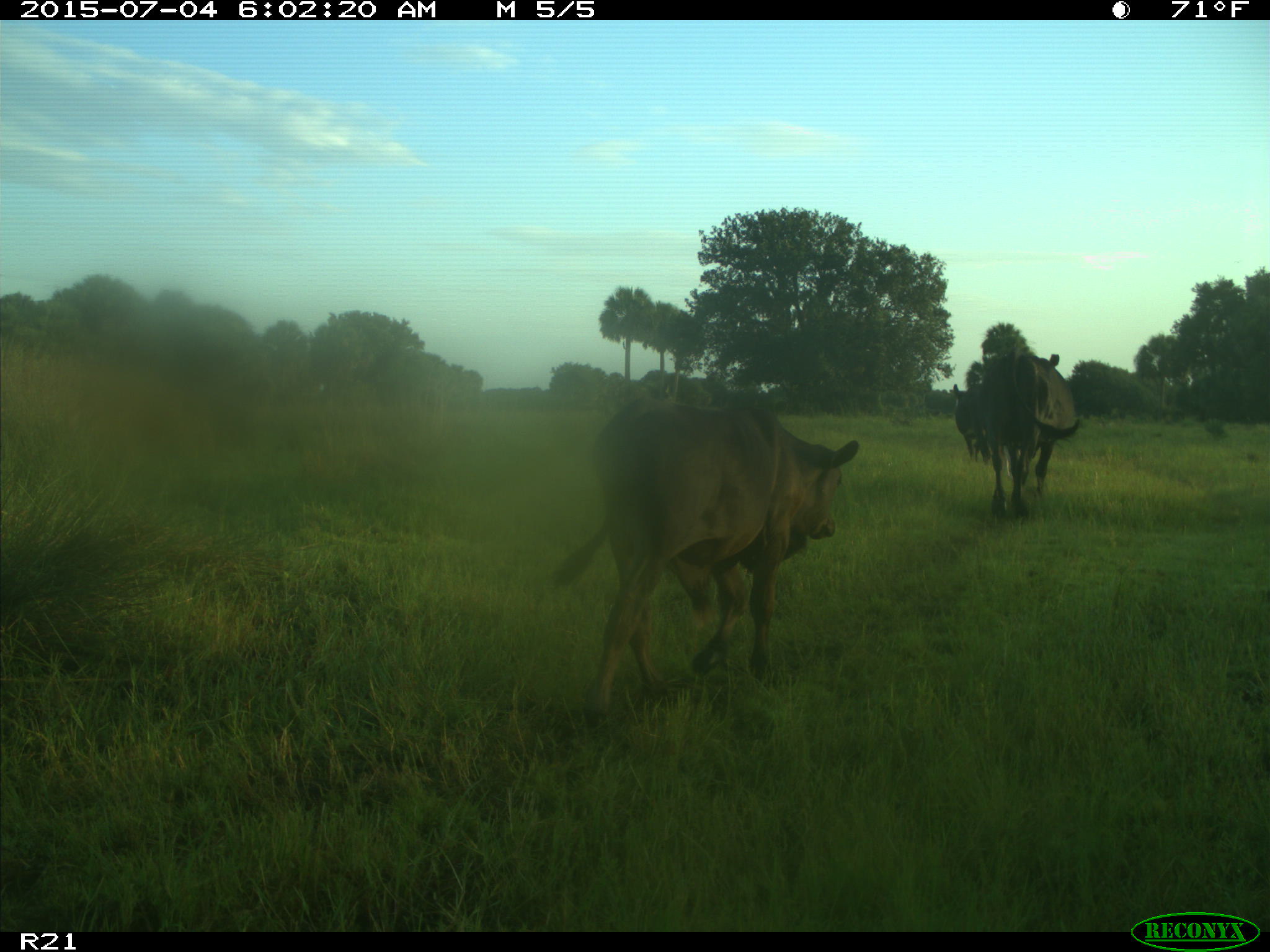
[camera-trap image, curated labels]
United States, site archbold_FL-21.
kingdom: Animalia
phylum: Chordata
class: Mammalia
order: Artiodactyla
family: Bovidae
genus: Bos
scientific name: Bos taurus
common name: domestic cow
Bos taurus (domestic cow).